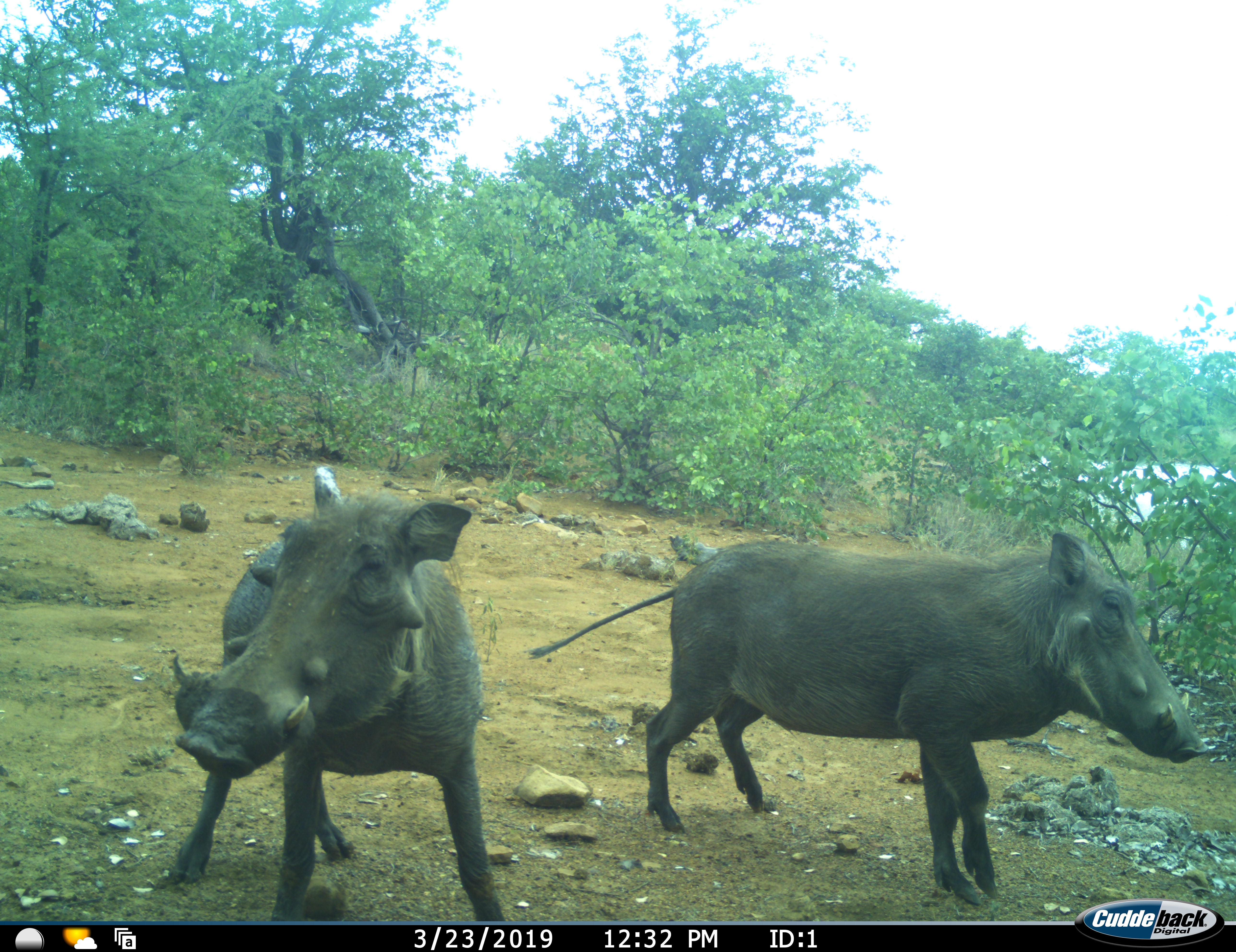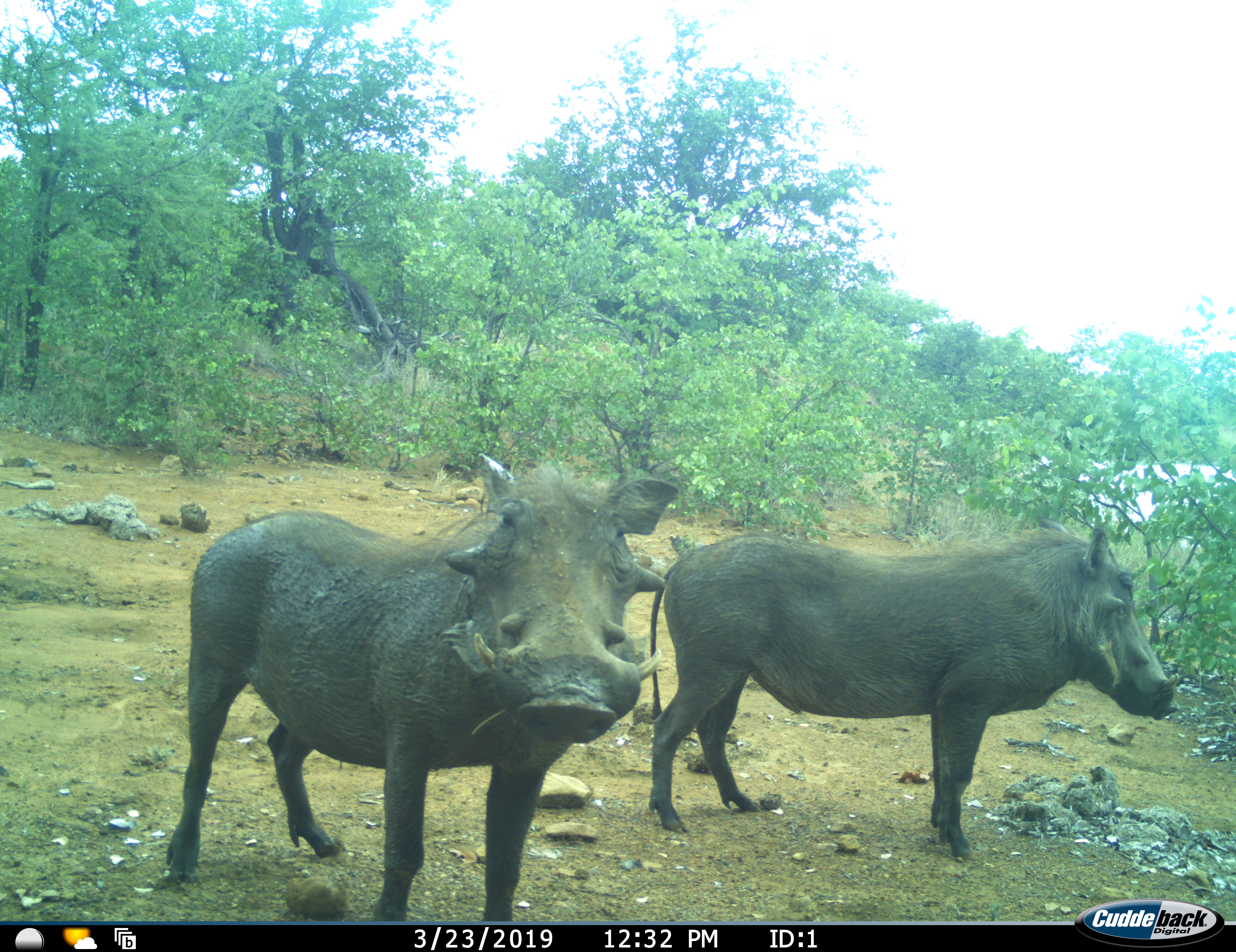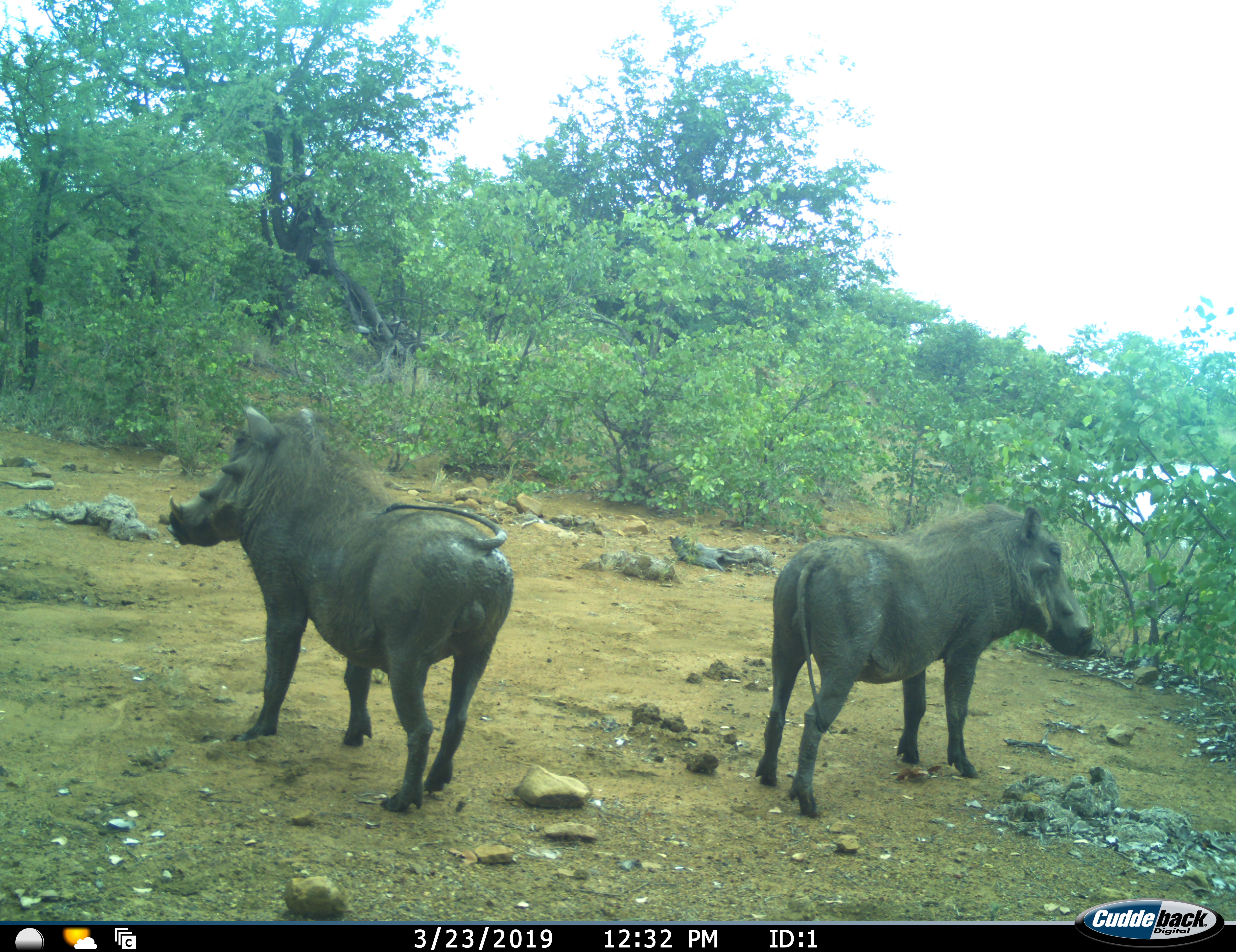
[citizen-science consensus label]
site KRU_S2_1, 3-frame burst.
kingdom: Animalia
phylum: Chordata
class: Mammalia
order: Artiodactyla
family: Suidae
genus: Phacochoerus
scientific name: Phacochoerus africanus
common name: warthog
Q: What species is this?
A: Warthog (Phacochoerus africanus).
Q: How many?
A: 2.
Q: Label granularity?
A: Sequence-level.